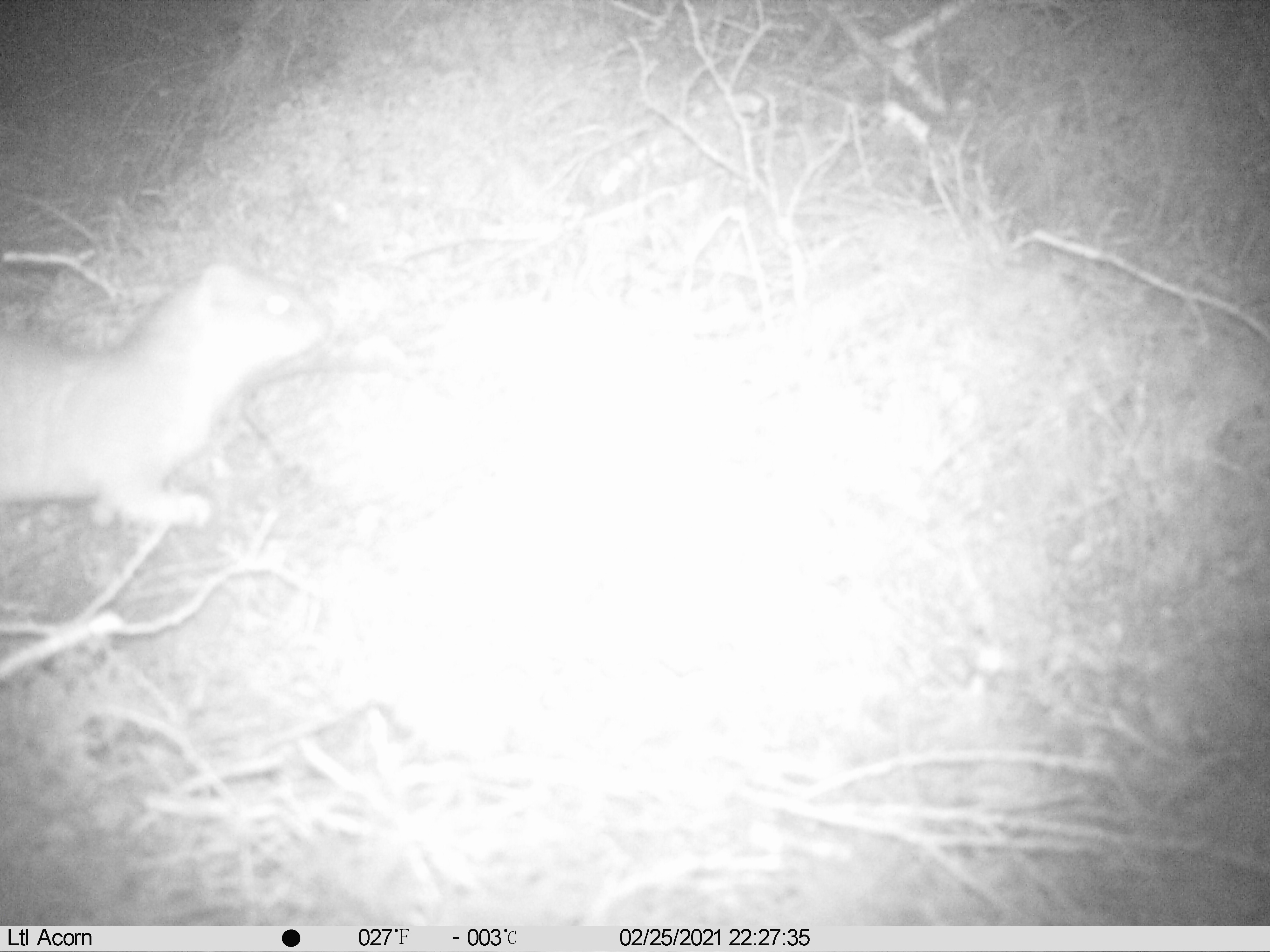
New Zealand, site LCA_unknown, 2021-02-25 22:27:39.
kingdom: Animalia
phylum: Chordata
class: Mammalia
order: Carnivora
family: Mustelidae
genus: Mustela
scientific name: Mustela erminea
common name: stoat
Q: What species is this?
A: Stoat (Mustela erminea).